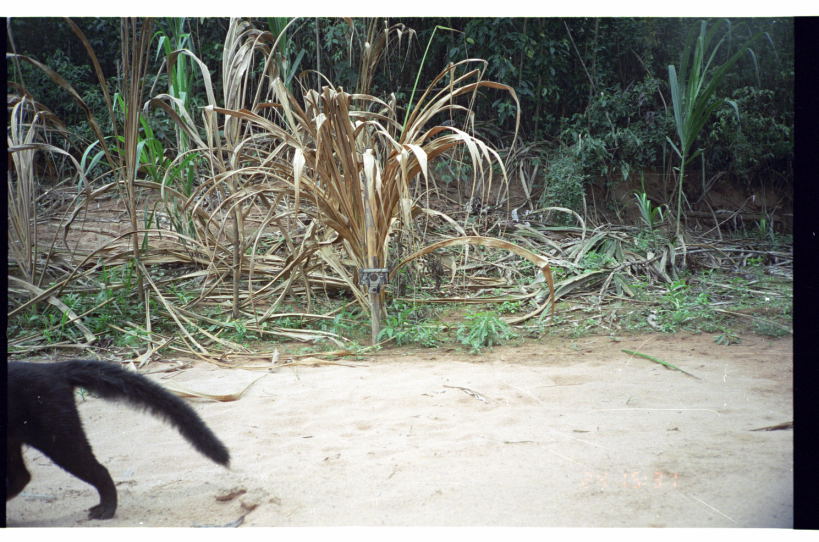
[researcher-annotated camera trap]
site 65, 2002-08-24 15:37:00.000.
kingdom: Animalia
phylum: Chordata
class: Mammalia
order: Carnivora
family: Mustelidae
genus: Eira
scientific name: Eira barbara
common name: tayra